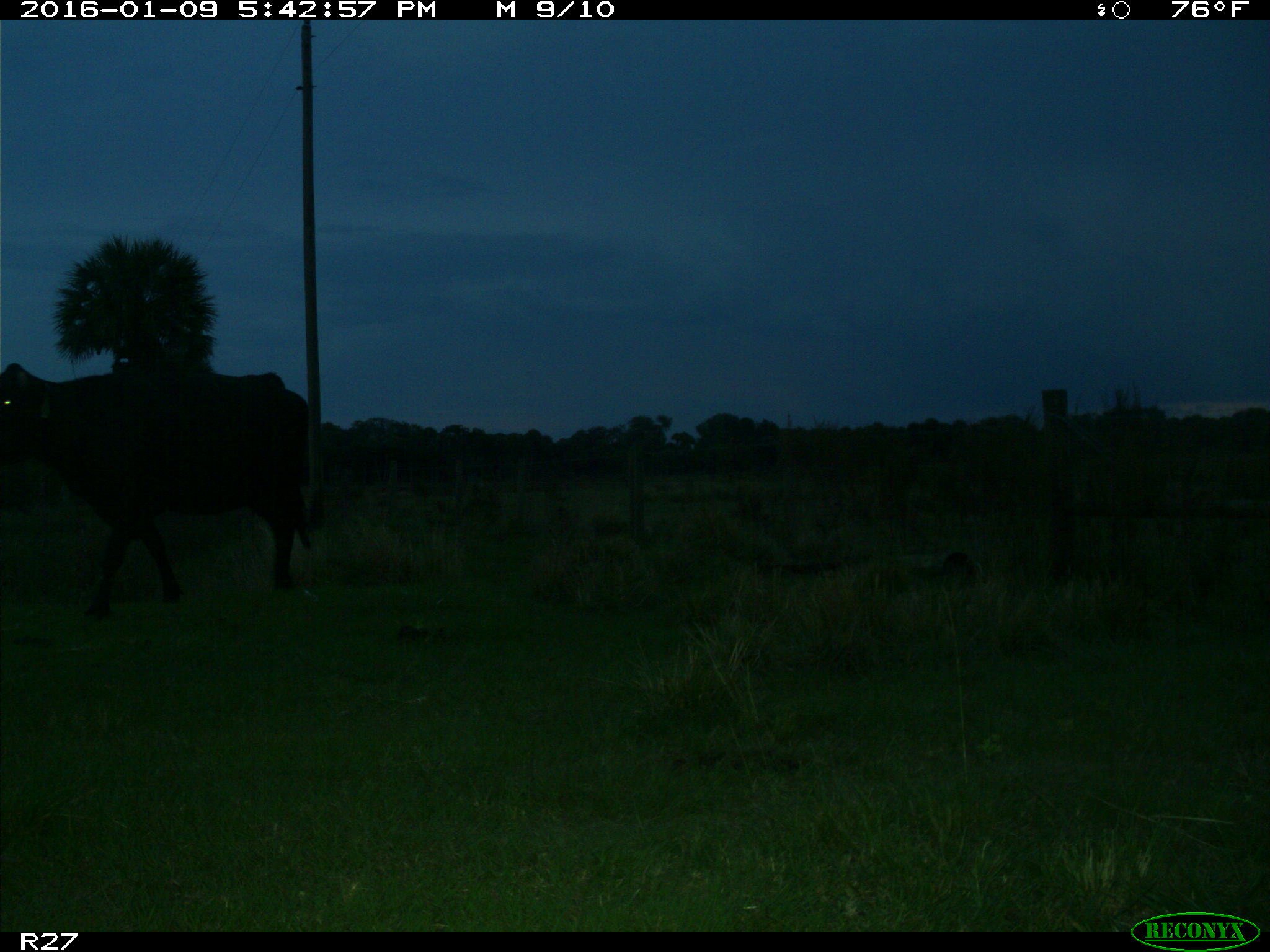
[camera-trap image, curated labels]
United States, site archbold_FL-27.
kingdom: Animalia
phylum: Chordata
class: Mammalia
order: Artiodactyla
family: Bovidae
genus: Bos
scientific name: Bos taurus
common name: domestic cow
Bos taurus (domestic cow).